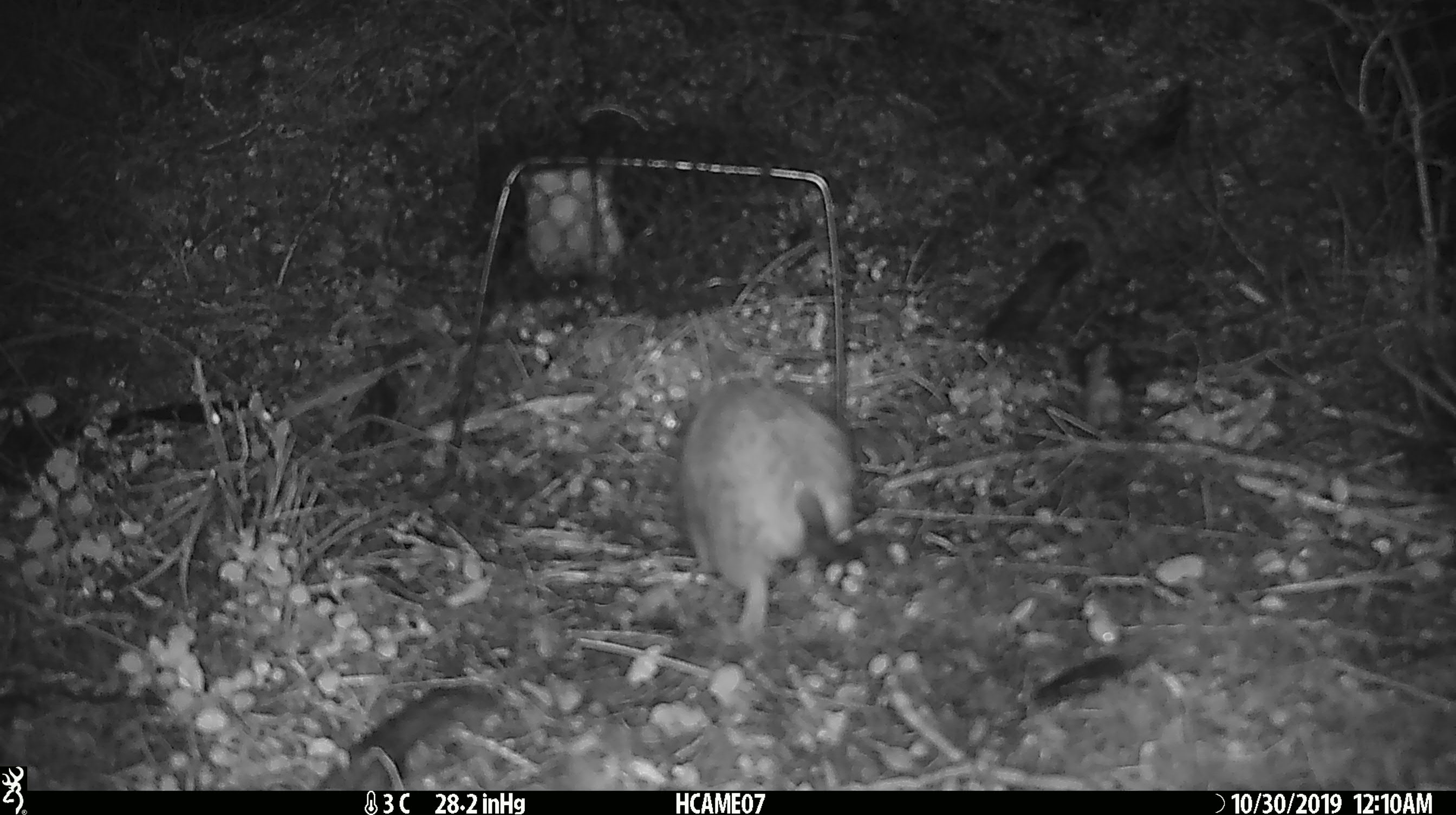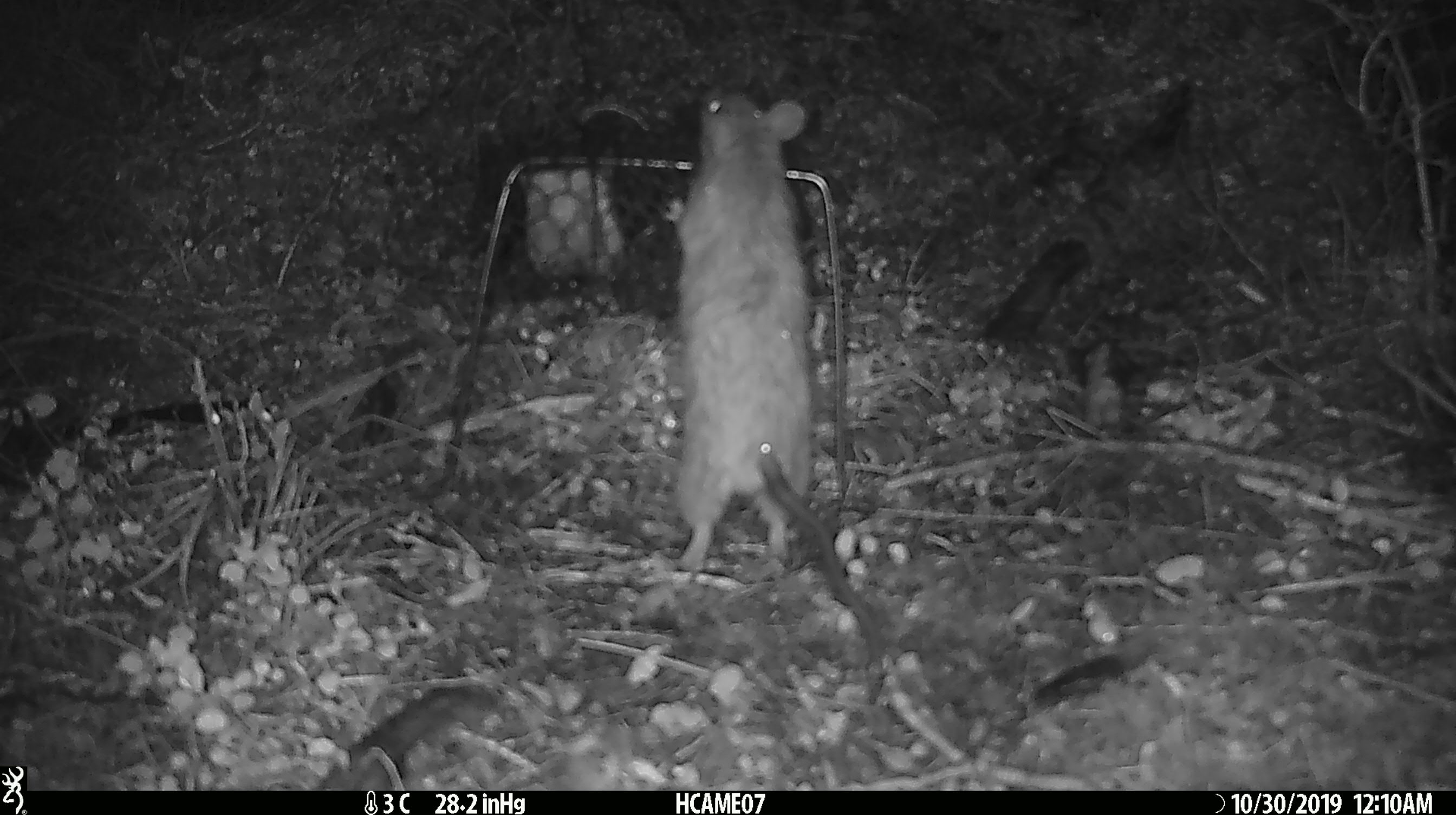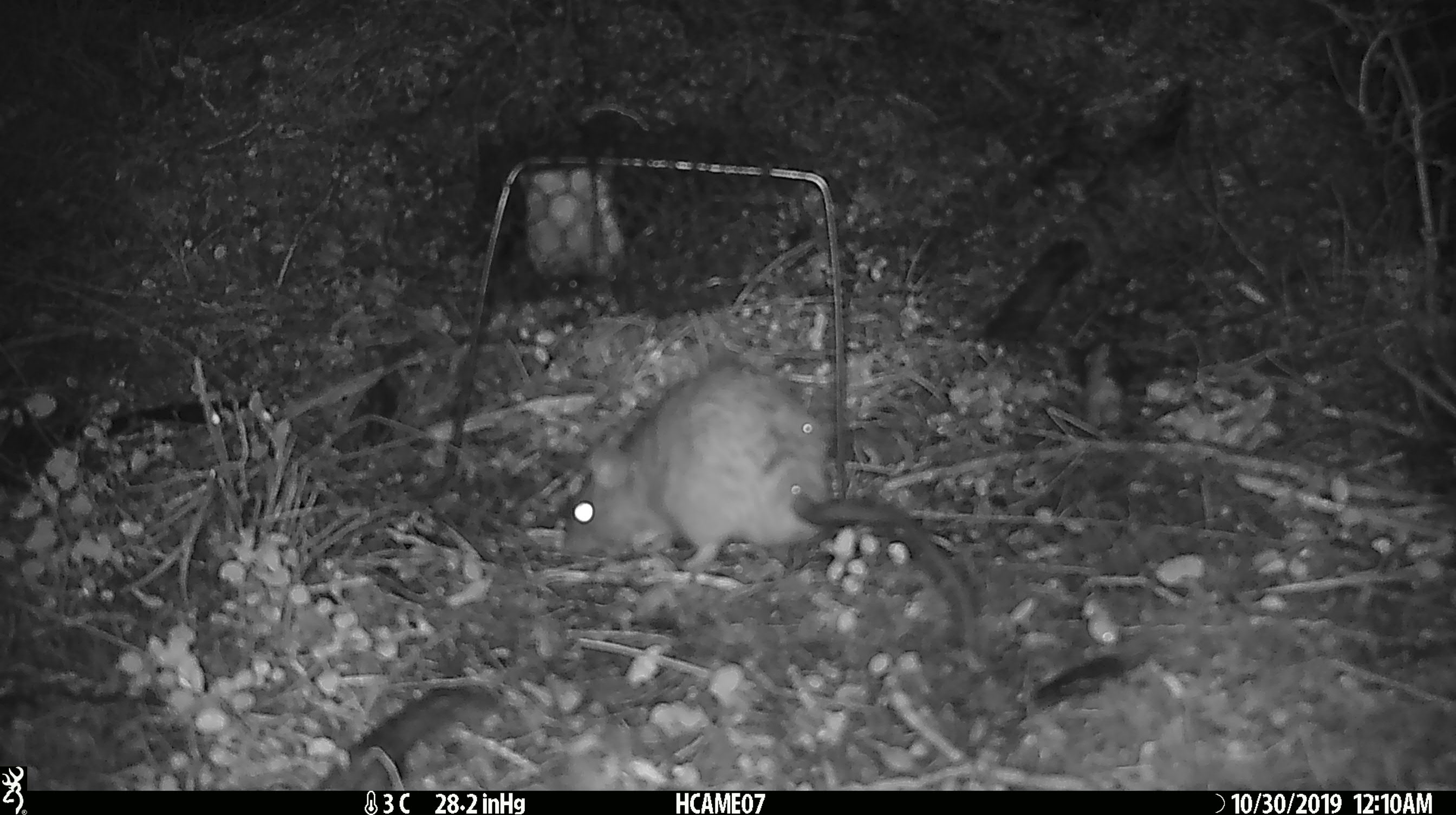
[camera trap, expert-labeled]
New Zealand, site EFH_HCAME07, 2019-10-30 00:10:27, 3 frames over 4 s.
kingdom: Animalia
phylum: Chordata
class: Mammalia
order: Rodentia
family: Muridae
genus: Rattus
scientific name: Rattus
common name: rat